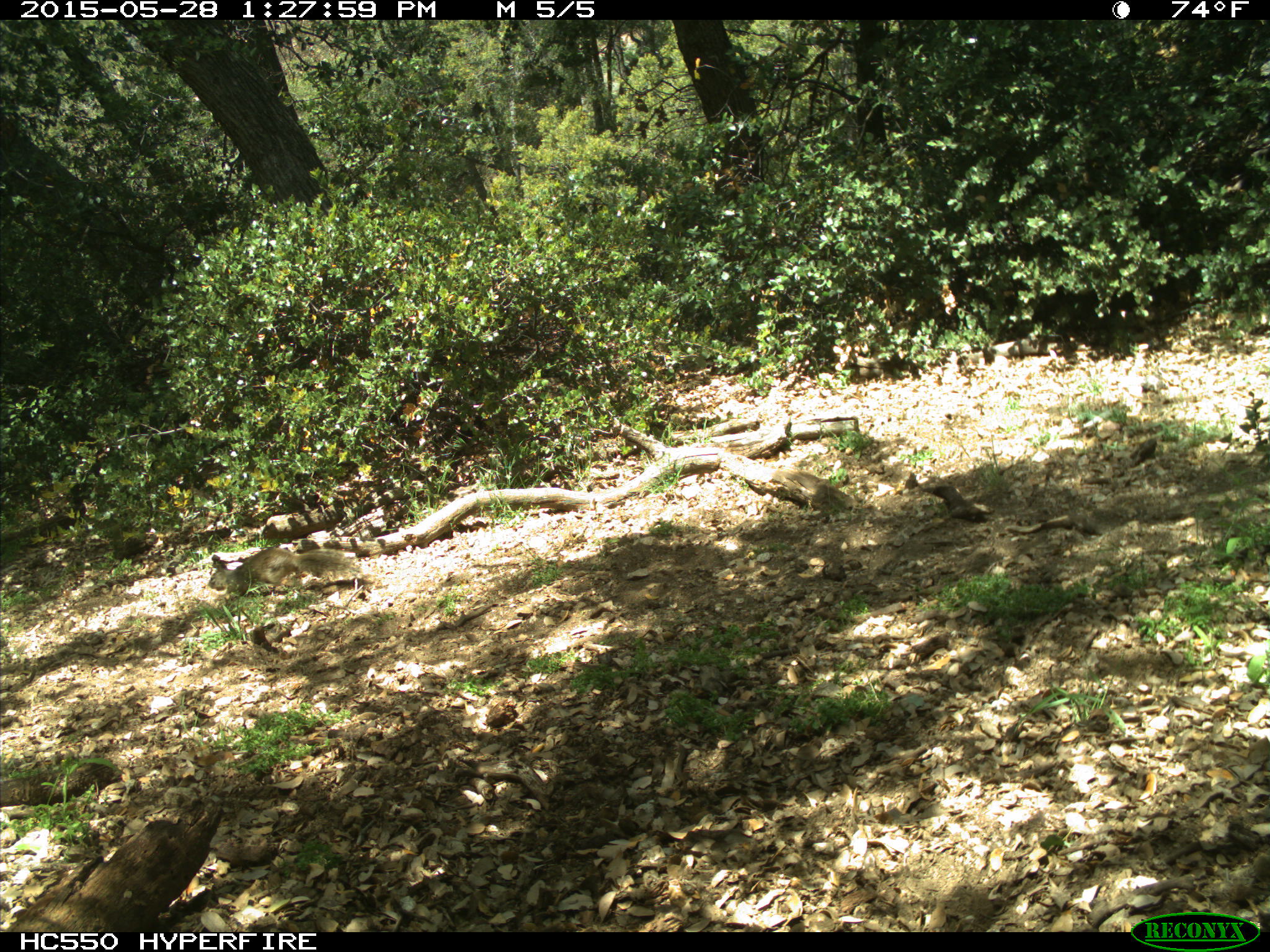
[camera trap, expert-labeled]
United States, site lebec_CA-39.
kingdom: Animalia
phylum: Chordata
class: Mammalia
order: Rodentia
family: Sciuridae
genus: Otospermophilus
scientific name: Otospermophilus beecheyi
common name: california ground squirrel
Otospermophilus beecheyi (california ground squirrel).